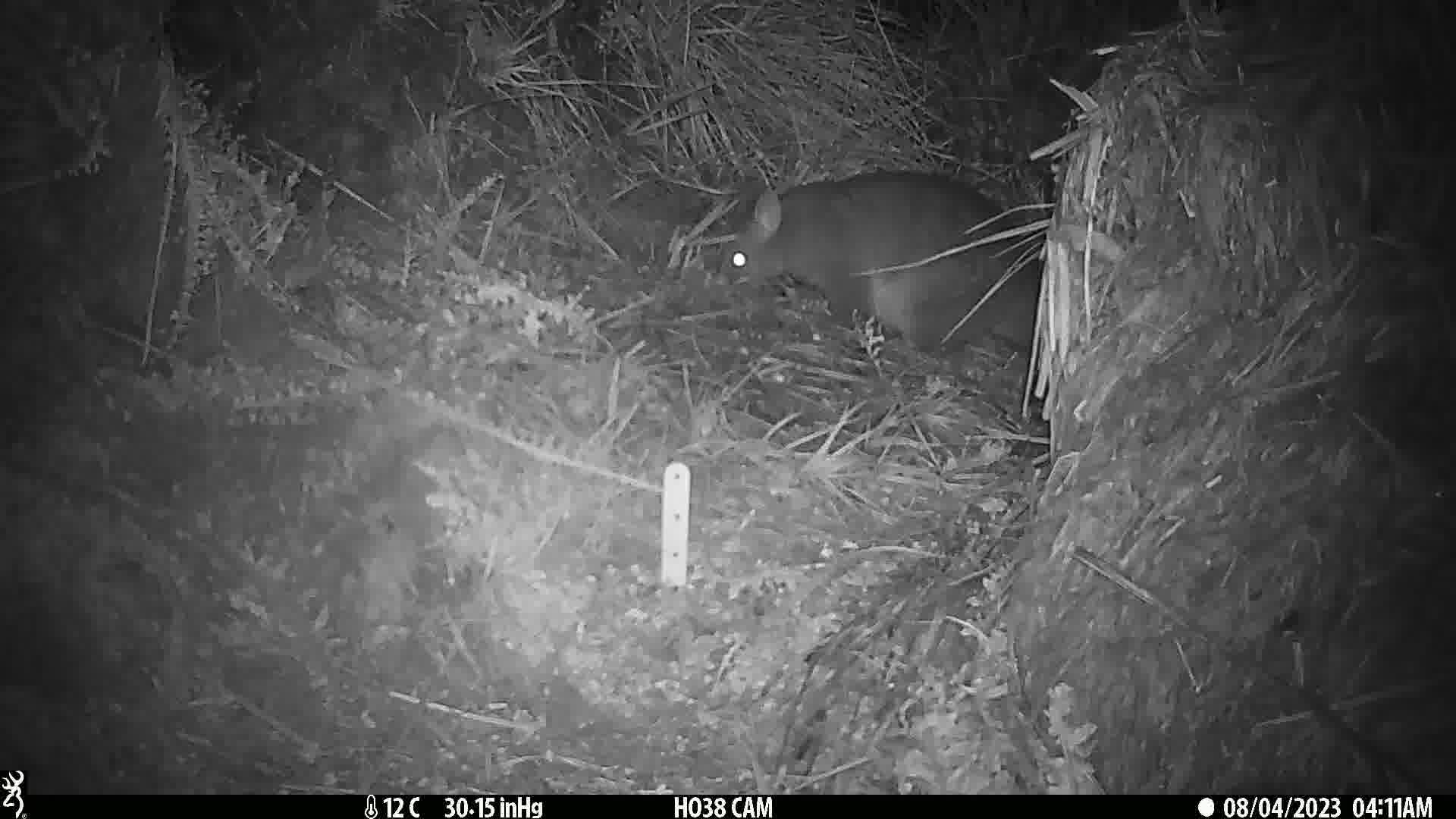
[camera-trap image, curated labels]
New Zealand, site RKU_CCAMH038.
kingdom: Animalia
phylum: Chordata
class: Mammalia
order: Diprotodontia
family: Phalangeridae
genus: Trichosurus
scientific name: Trichosurus vulpecula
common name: common brushtail possum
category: possum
Possum (common brushtail possum) (Trichosurus vulpecula).